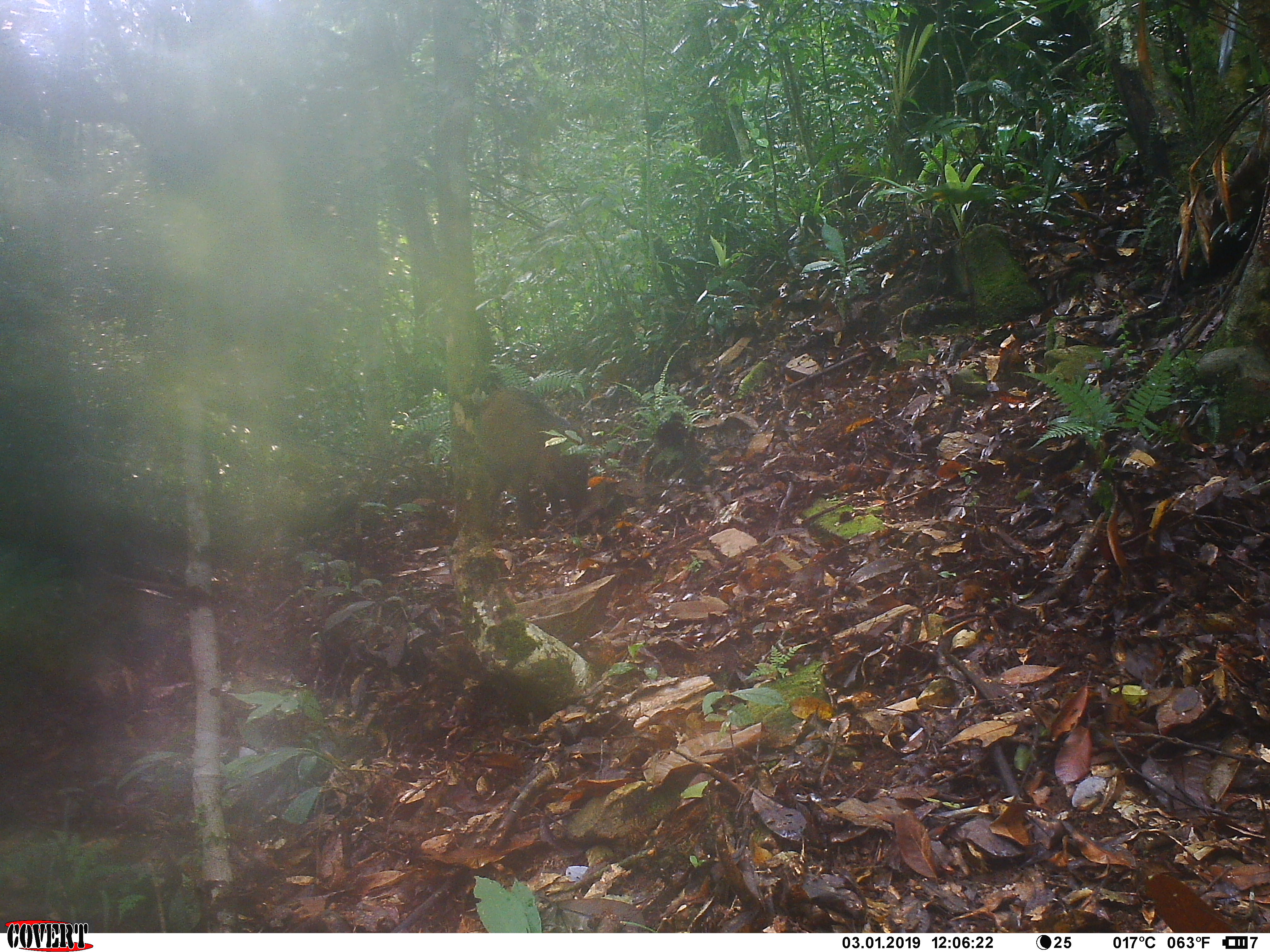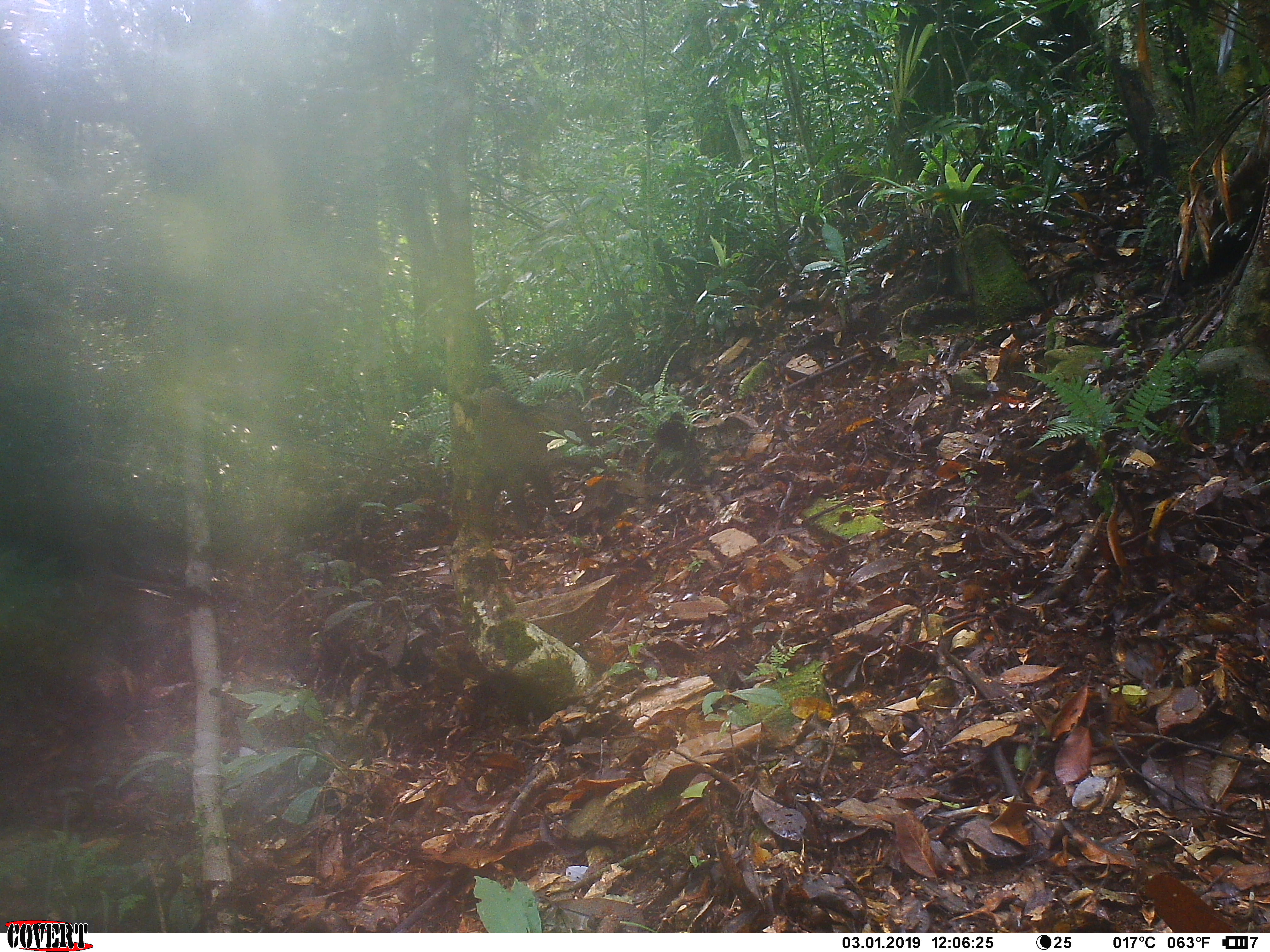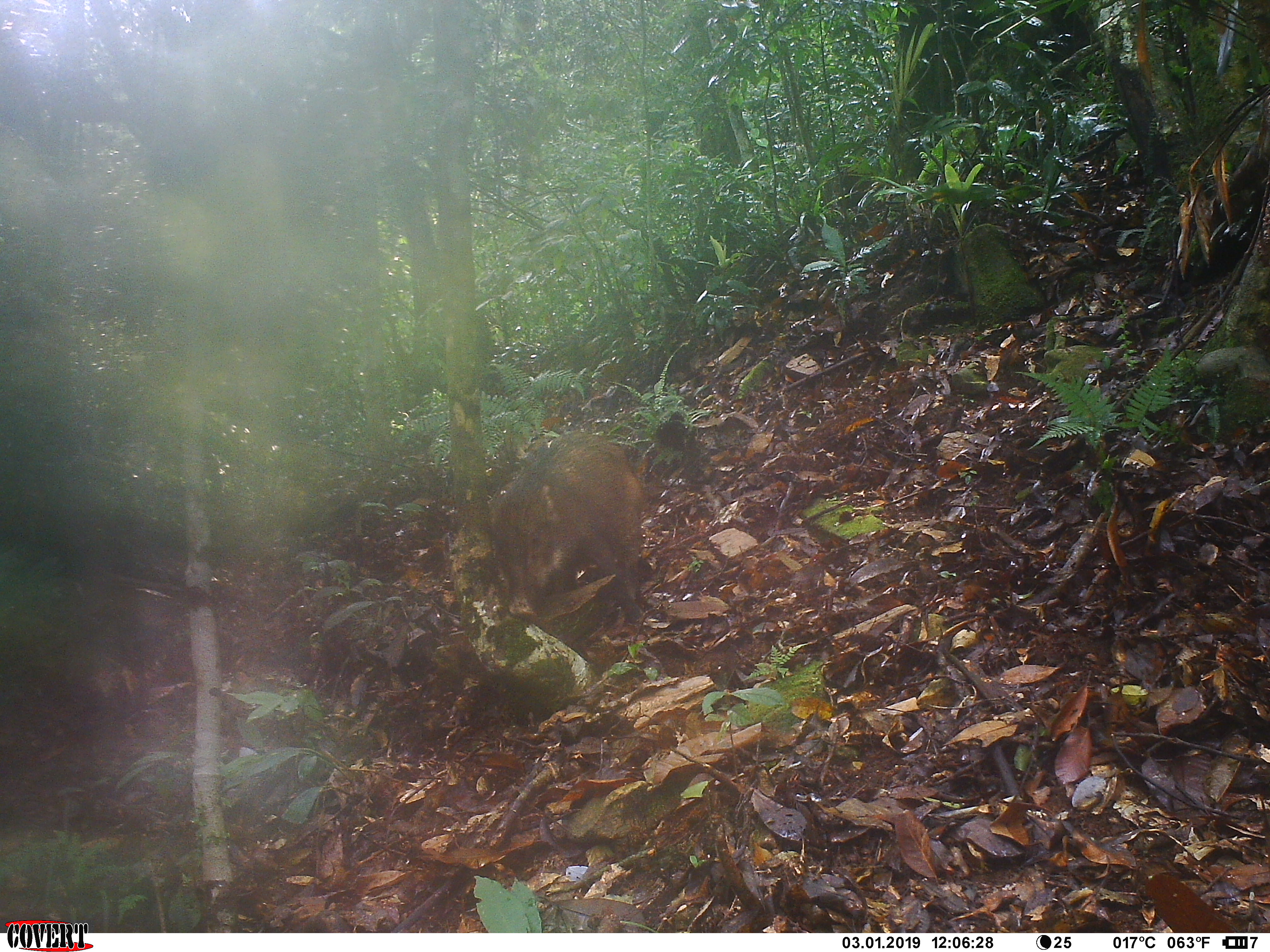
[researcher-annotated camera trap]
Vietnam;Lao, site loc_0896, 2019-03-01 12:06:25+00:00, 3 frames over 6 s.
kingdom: Animalia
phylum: Chordata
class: Mammalia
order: Artiodactyla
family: Suidae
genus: Sus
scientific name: Sus scrofa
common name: eurasian wild pig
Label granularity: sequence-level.